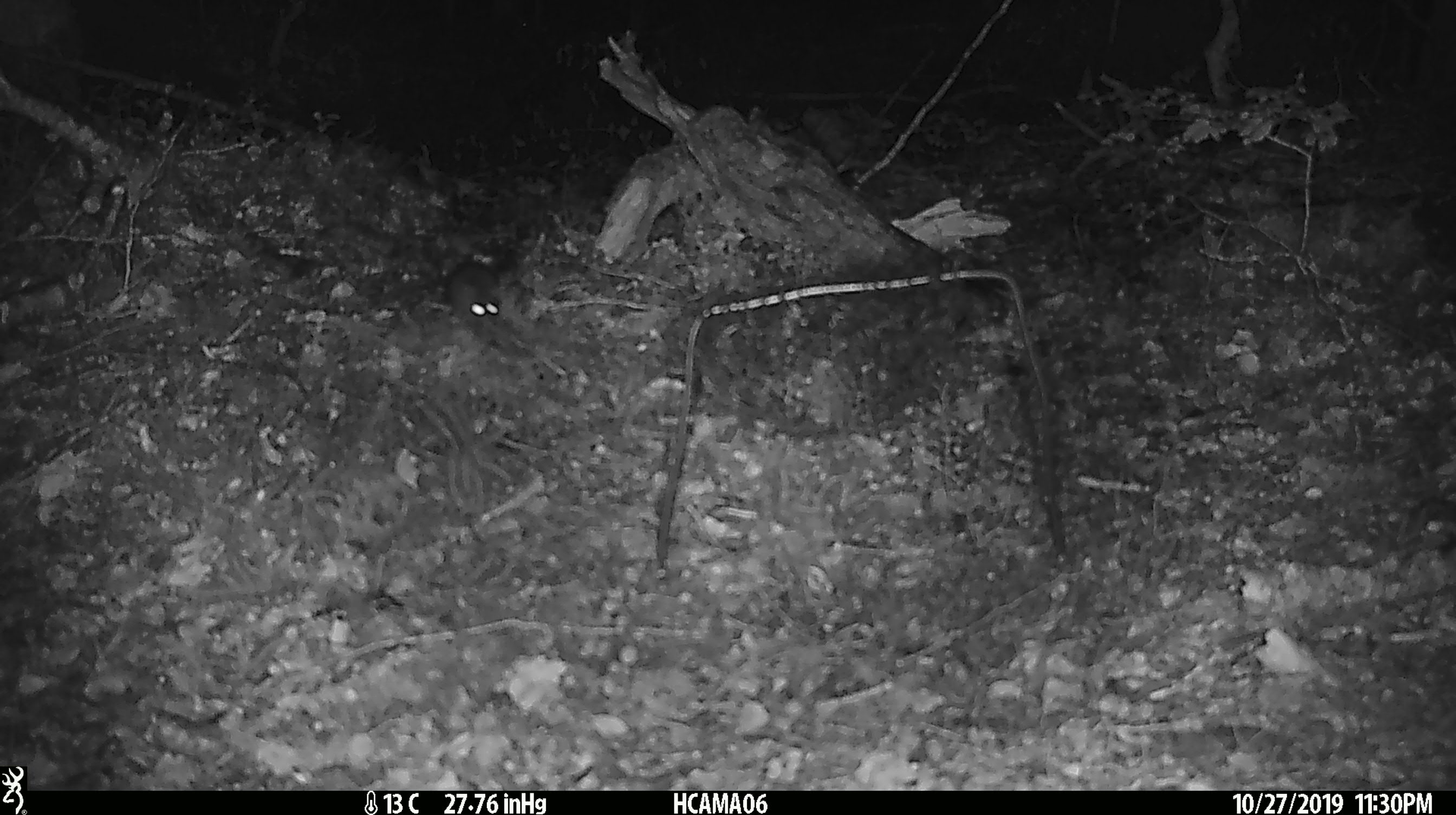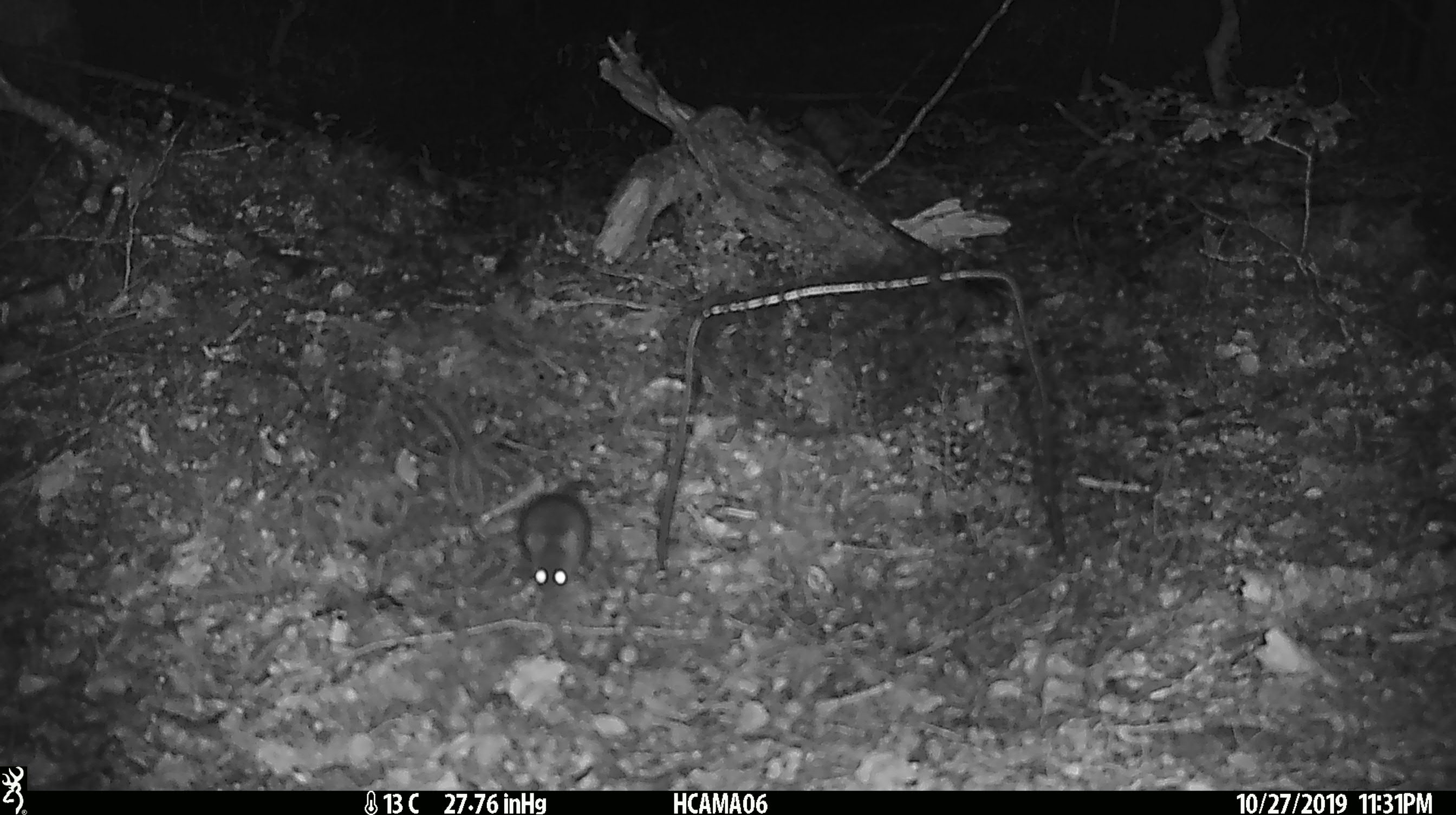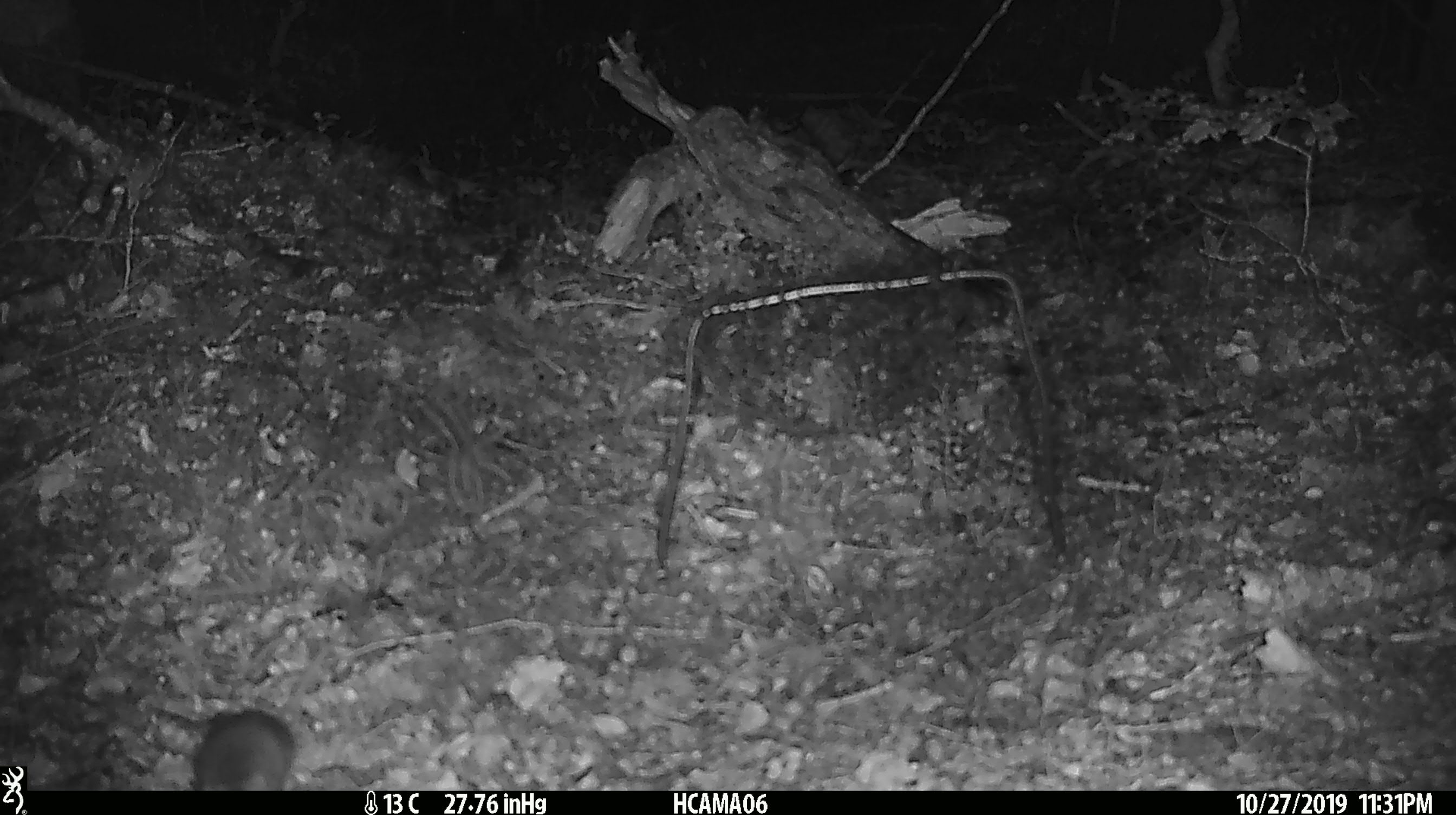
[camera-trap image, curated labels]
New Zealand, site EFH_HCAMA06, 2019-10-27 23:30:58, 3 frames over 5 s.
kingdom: Animalia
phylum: Chordata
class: Mammalia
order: Rodentia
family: Muridae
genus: Mus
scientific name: Mus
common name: mouse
Mouse (Mus).